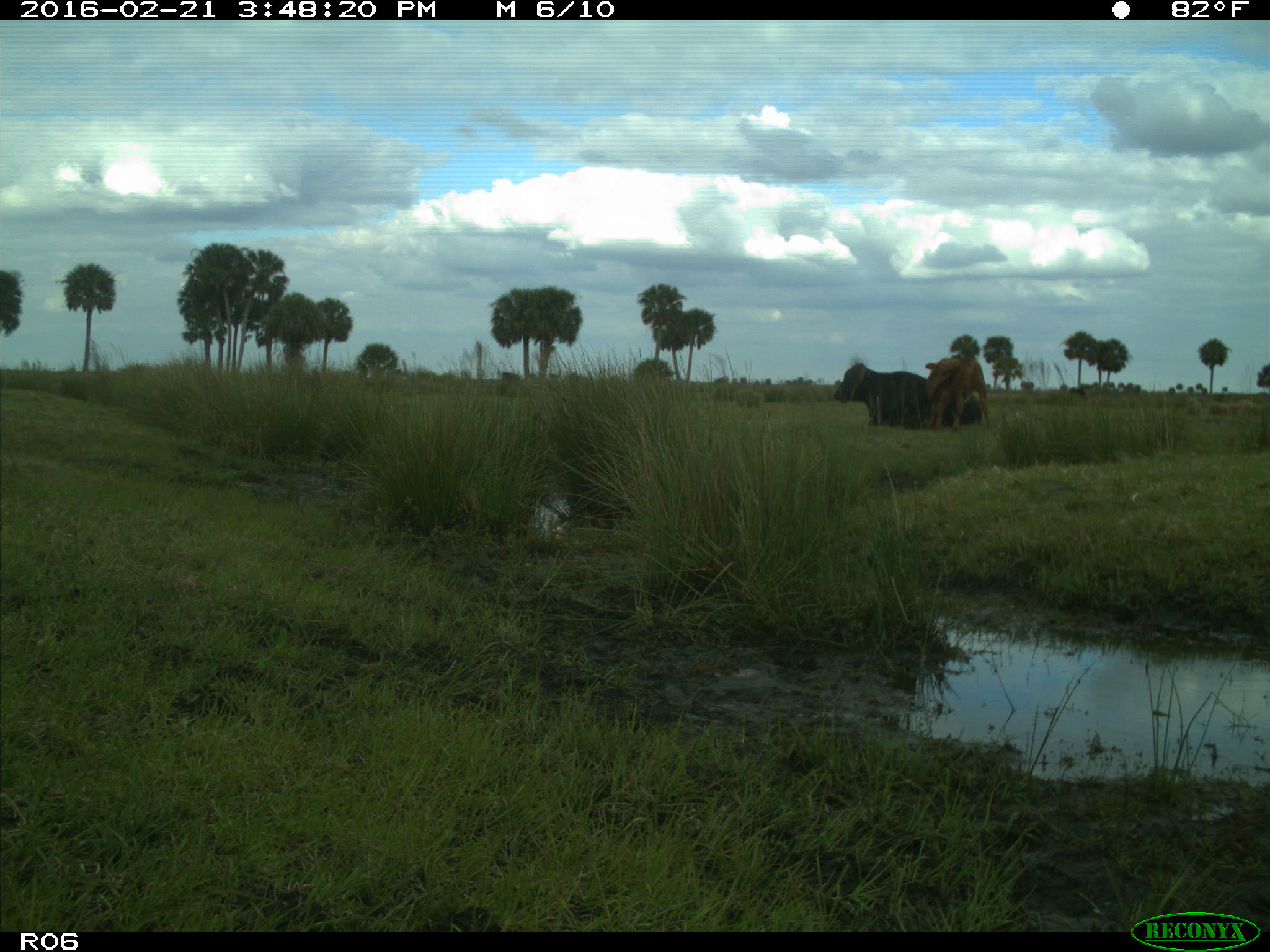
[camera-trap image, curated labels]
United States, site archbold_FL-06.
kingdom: Animalia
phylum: Chordata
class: Mammalia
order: Artiodactyla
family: Bovidae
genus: Bos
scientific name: Bos taurus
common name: domestic cow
Bos taurus (domestic cow).